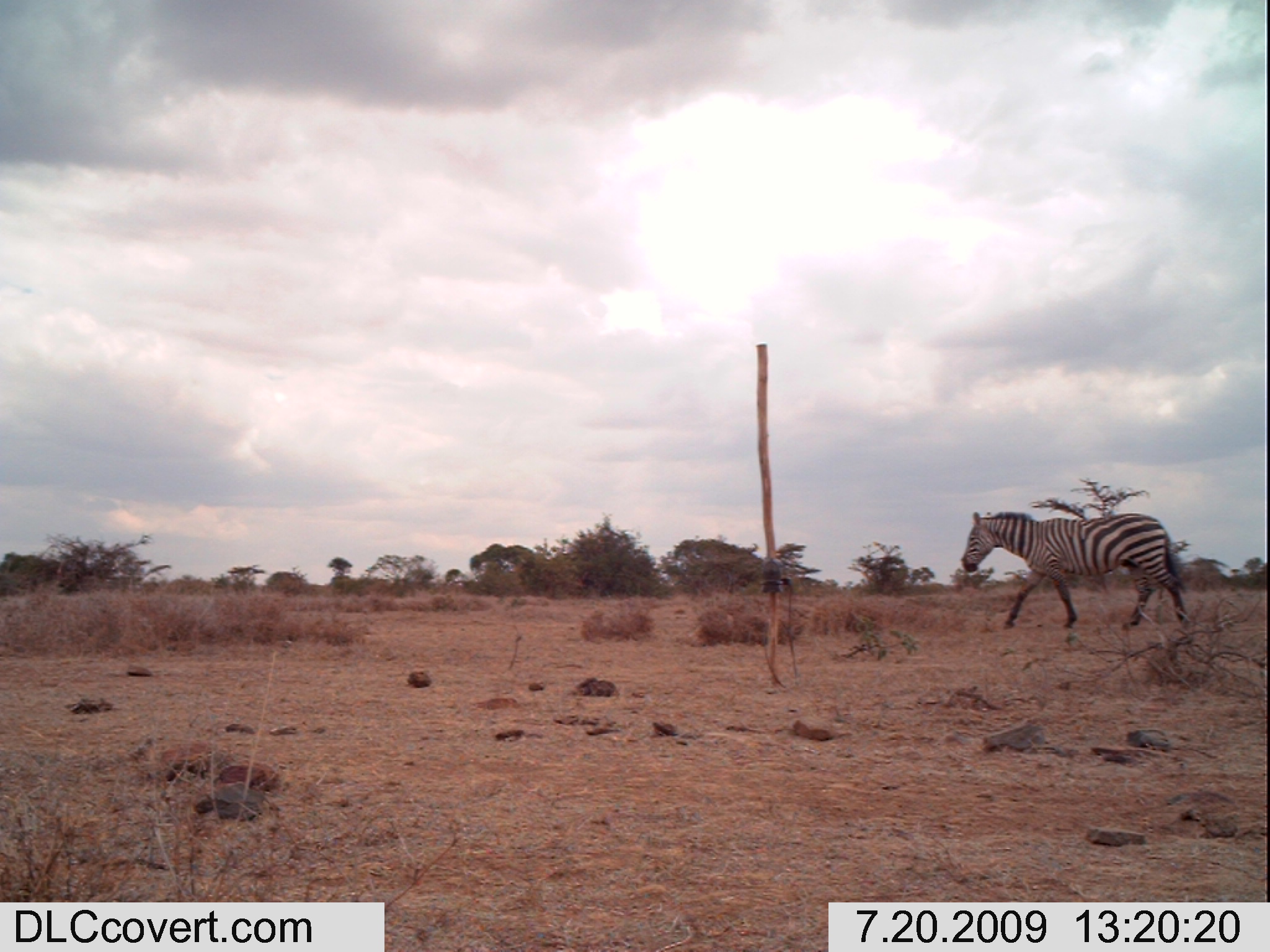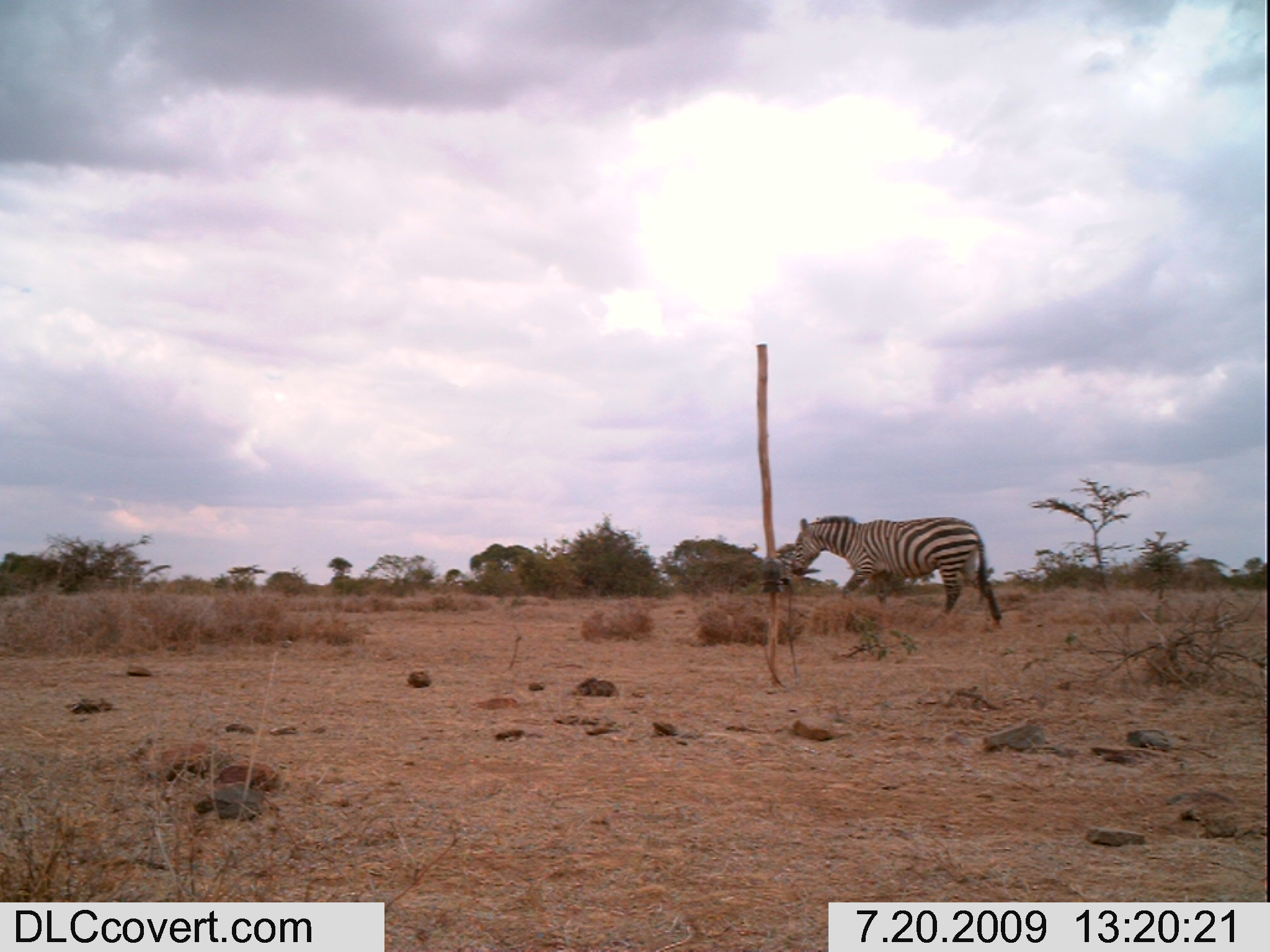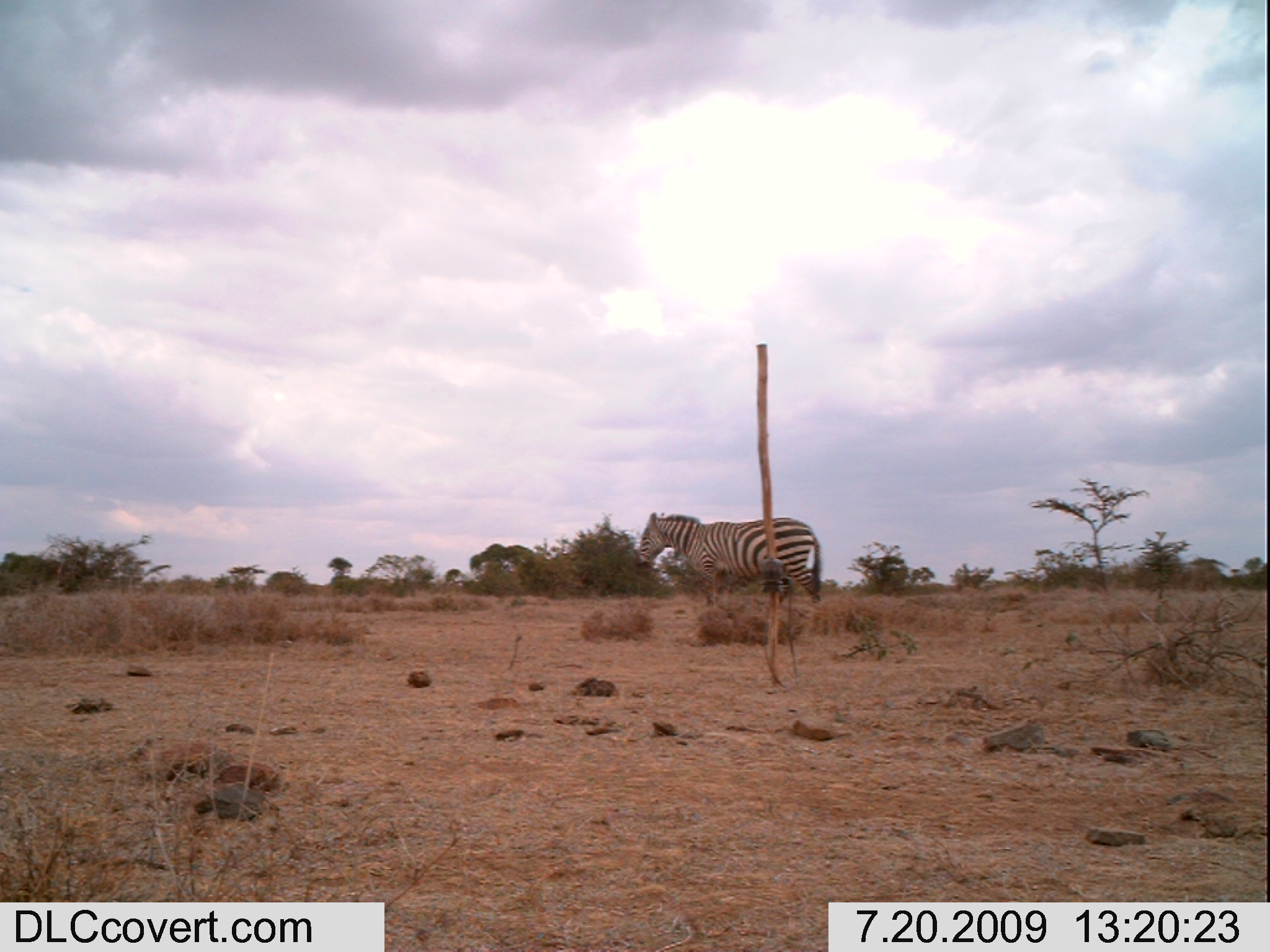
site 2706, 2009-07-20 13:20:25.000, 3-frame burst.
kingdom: Animalia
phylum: Chordata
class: Mammalia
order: Perissodactyla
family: Equidae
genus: Equus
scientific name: Equus quagga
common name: plains zebra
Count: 1.